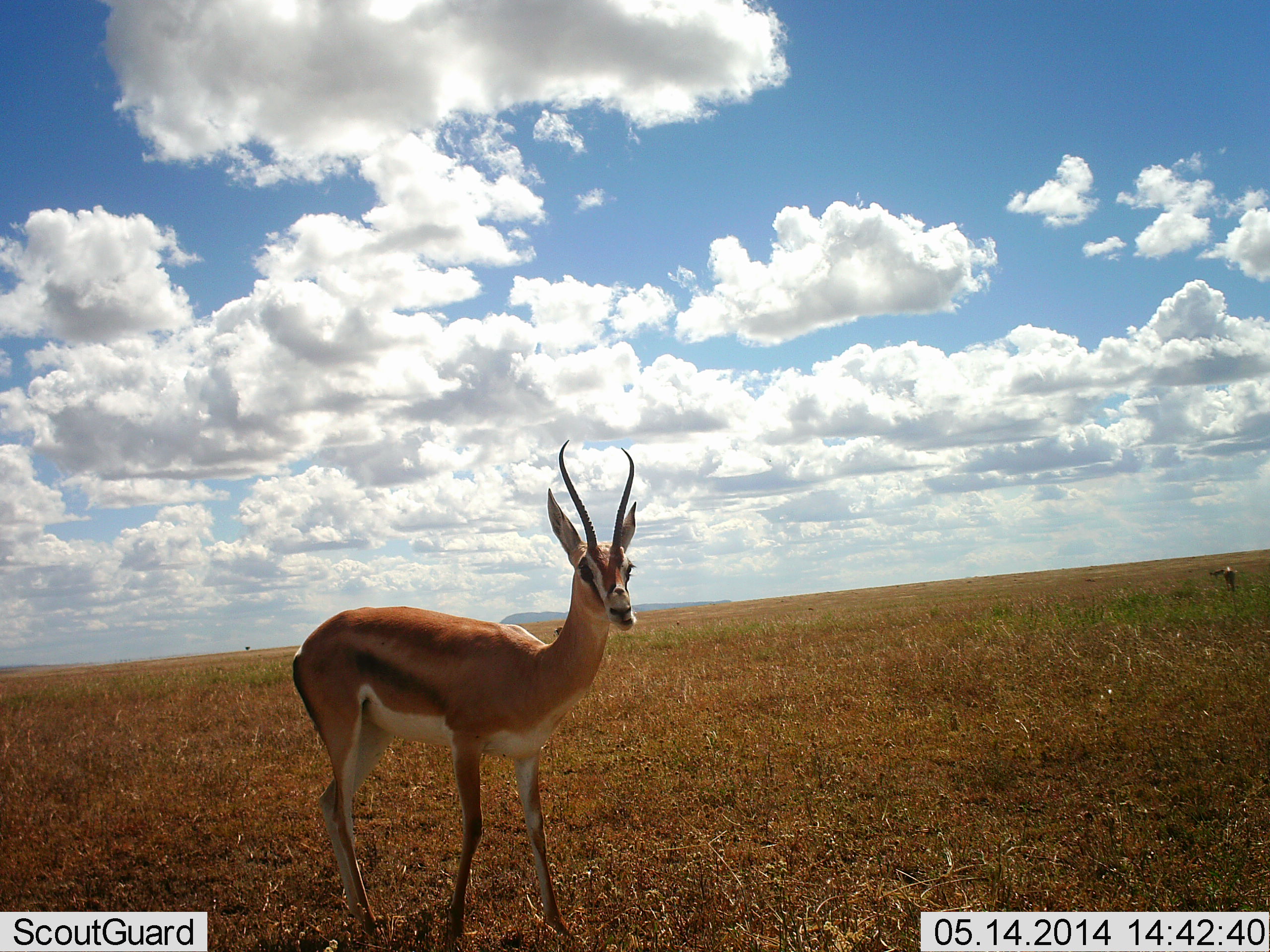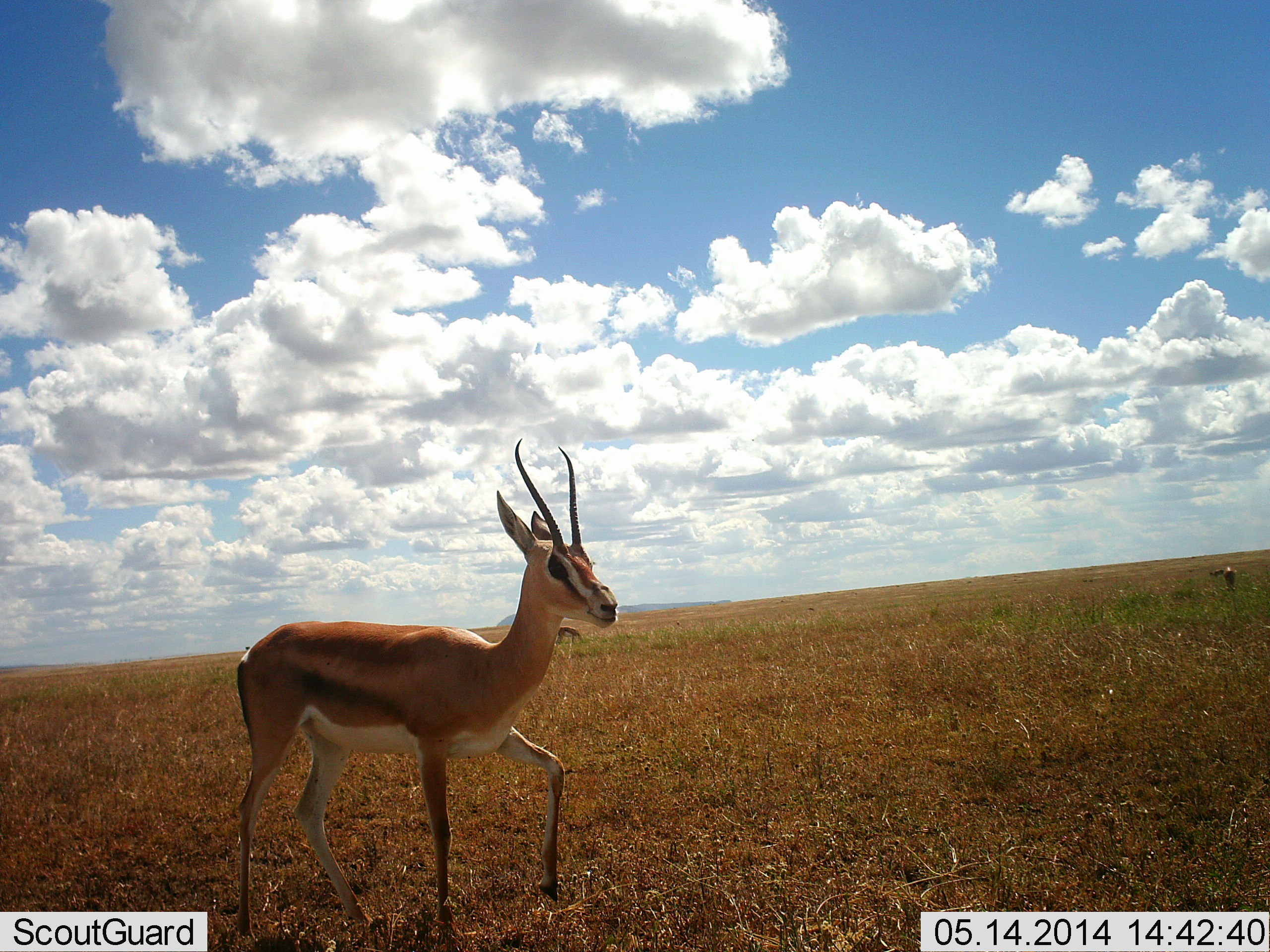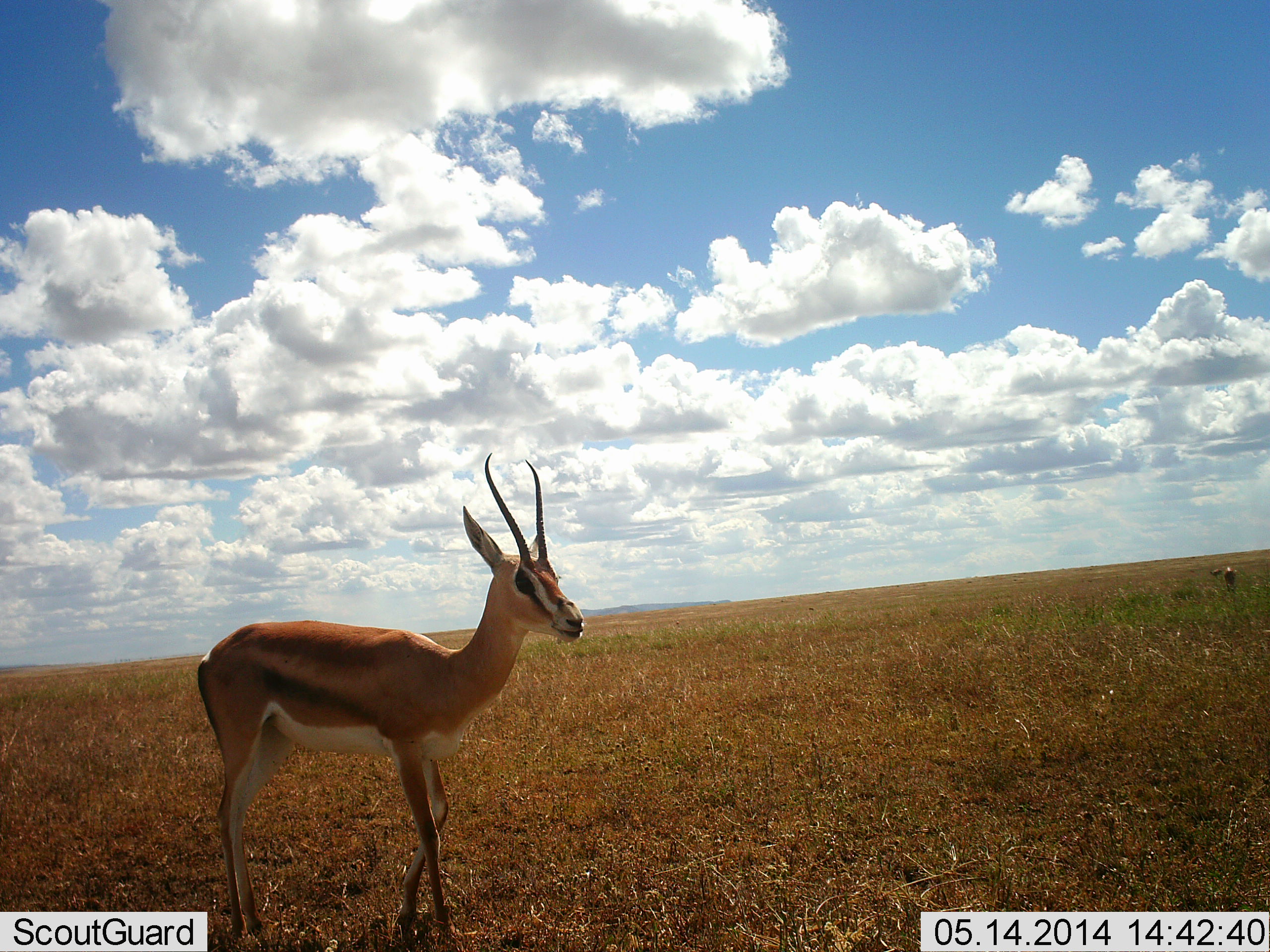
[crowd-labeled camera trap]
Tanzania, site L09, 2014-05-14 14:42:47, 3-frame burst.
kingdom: Animalia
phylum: Chordata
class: Mammalia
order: Artiodactyla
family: Bovidae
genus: Nanger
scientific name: Nanger granti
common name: grant's gazelle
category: gazellegrants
Gazellegrants (grant's gazelle) (Nanger granti), count 1. Behavior (volunteer vote fractions): standing 20%, resting 0%, moving 90%, interacting 0%. Young present (vote fraction): 0%. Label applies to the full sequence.